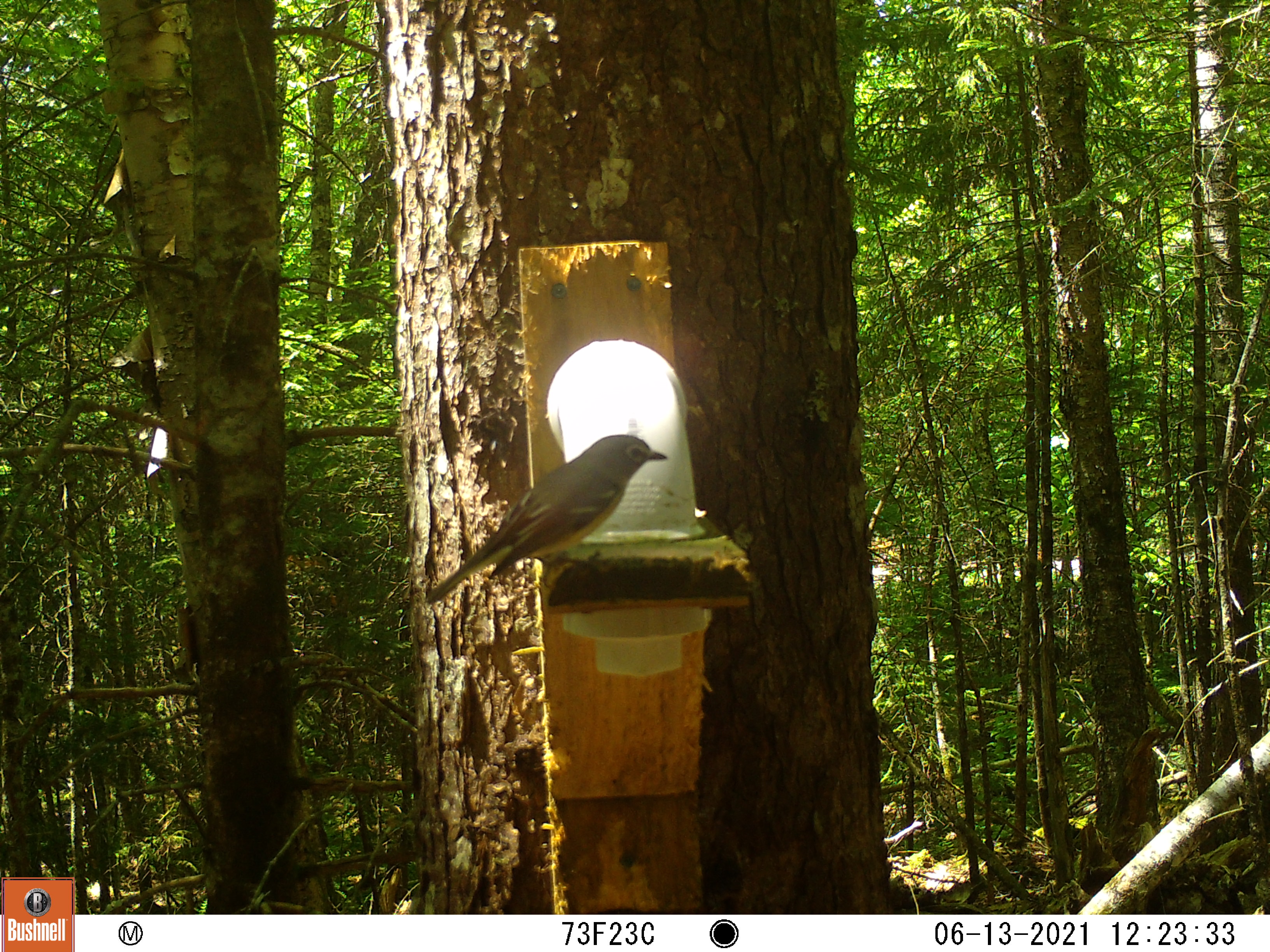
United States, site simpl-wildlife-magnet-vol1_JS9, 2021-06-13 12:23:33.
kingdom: Animalia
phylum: Chordata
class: Aves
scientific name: Aves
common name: bird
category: bird sp.